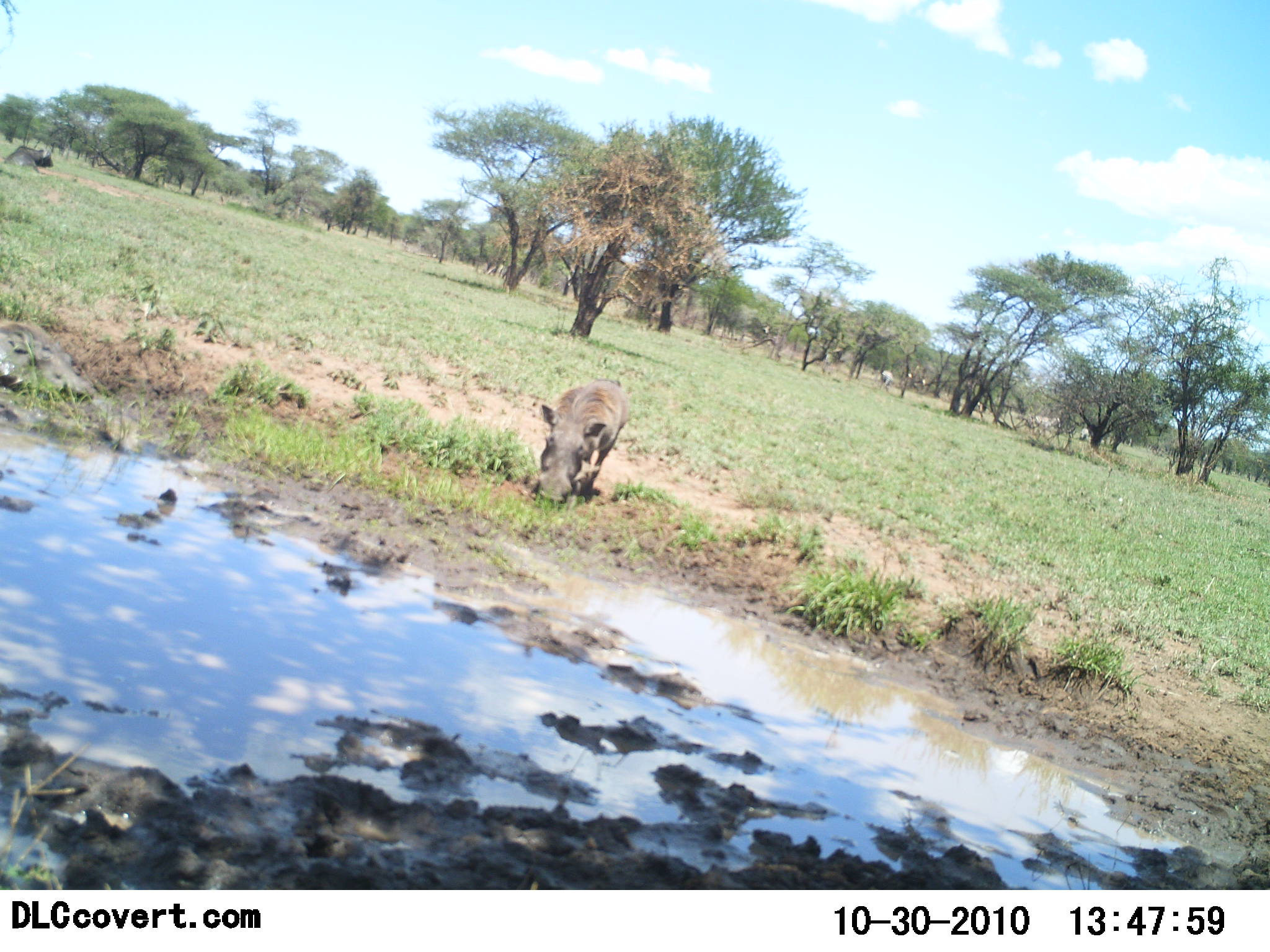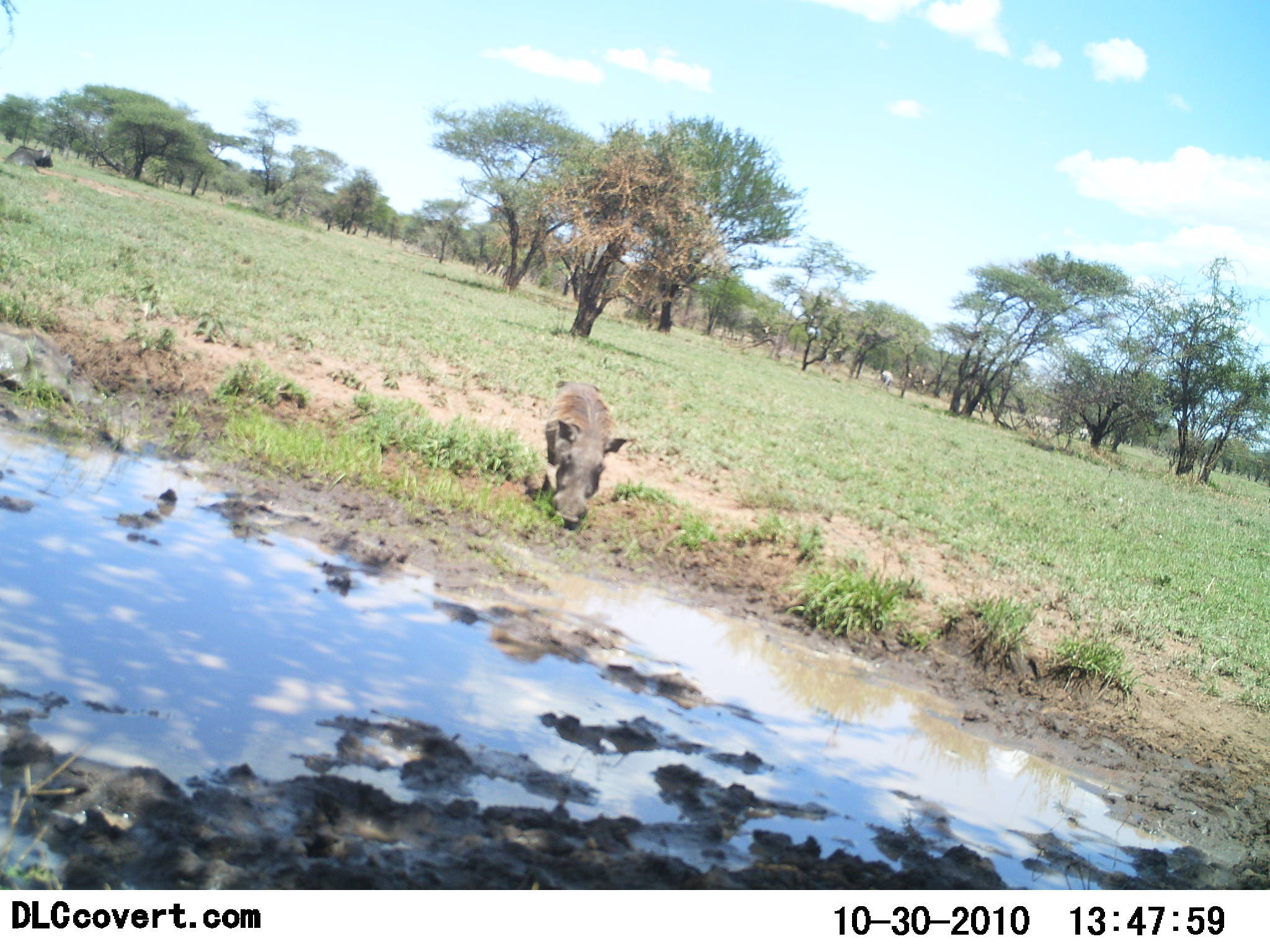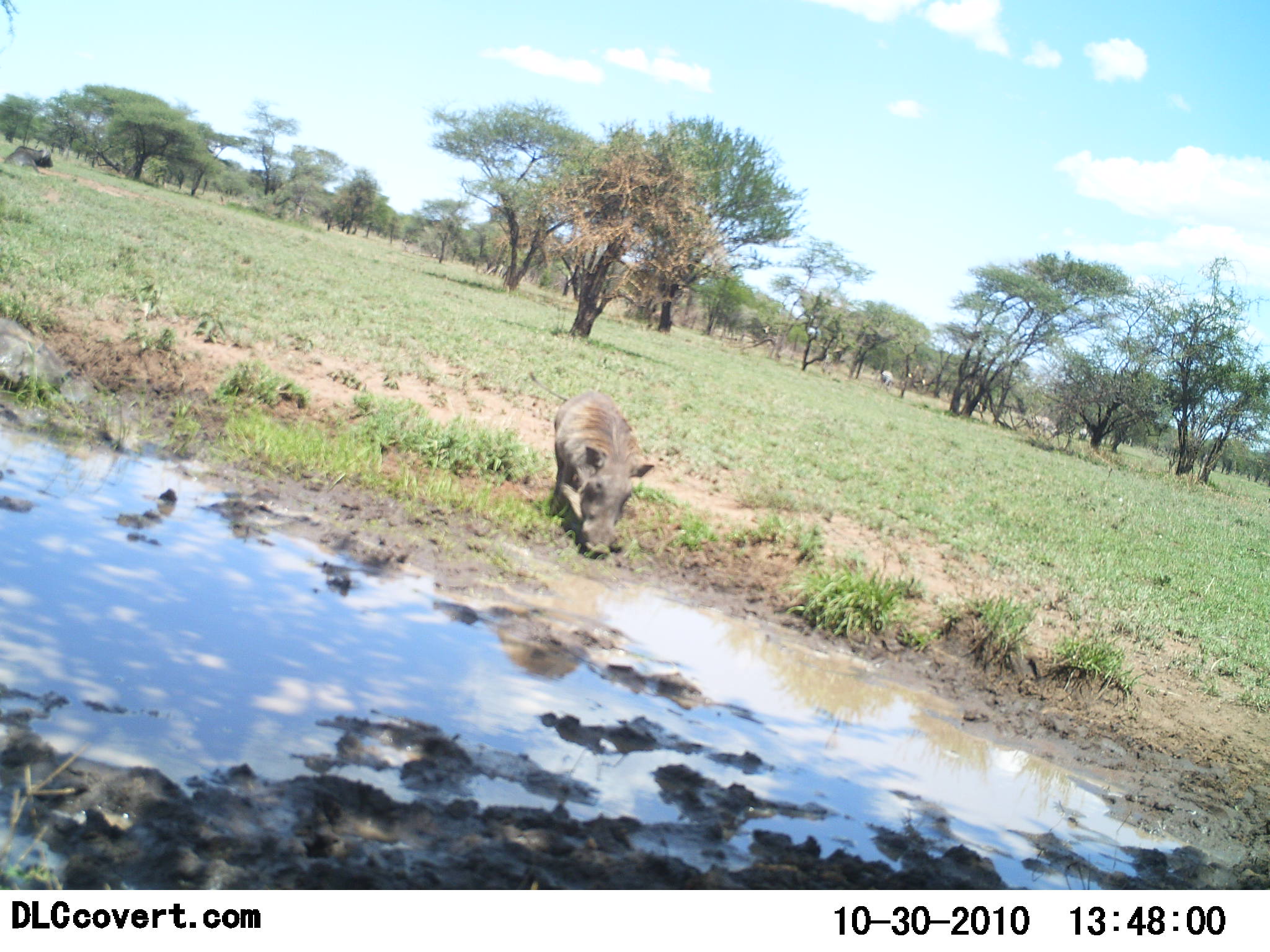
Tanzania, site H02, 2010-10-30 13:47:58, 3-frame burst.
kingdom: Animalia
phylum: Chordata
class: Mammalia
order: Artiodactyla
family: Suidae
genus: Phacochoerus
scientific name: Phacochoerus africanus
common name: warthog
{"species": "warthog (Phacochoerus africanus)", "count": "2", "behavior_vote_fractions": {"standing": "12%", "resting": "18%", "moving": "59%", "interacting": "12%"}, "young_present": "0%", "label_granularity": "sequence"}